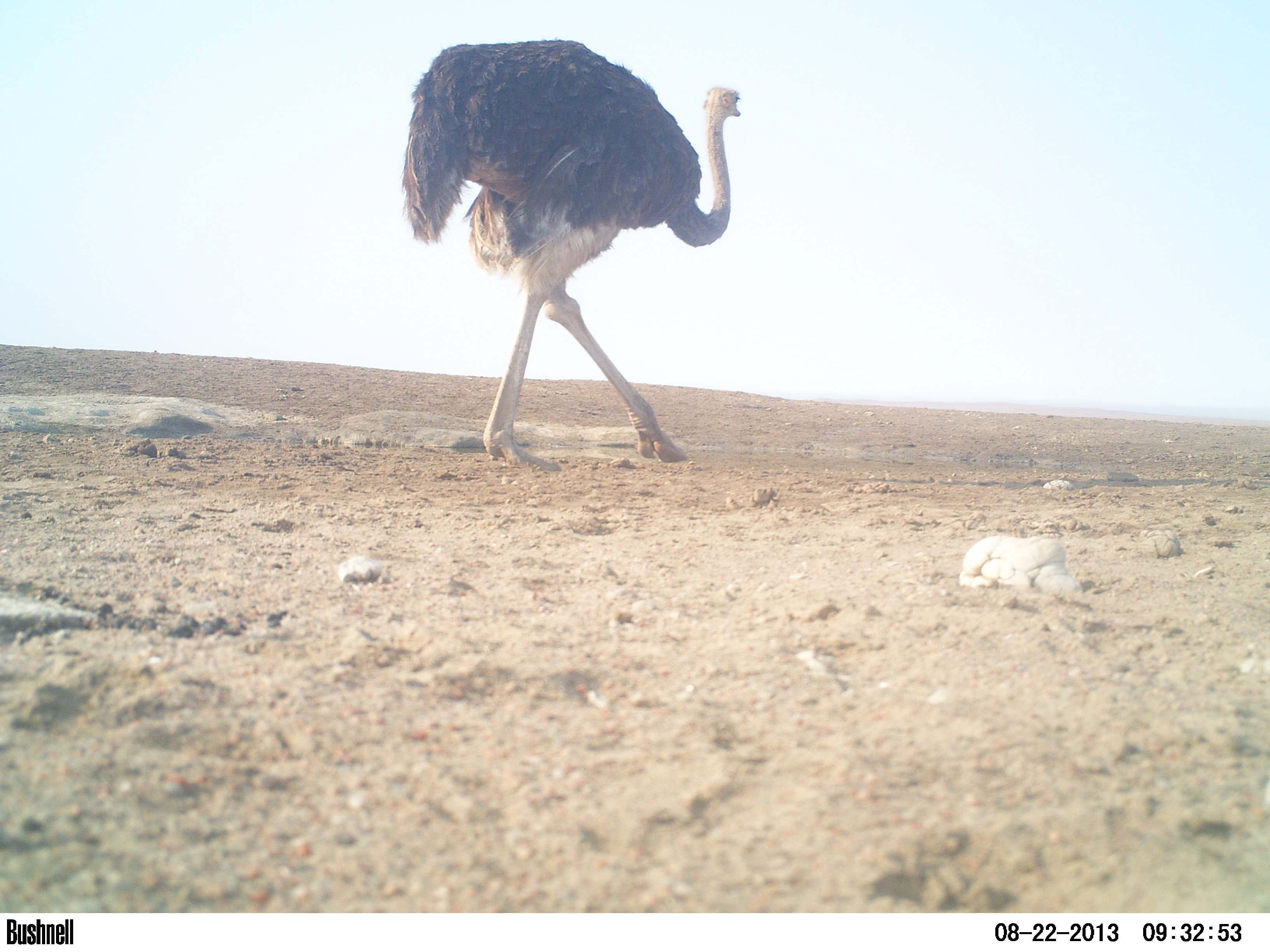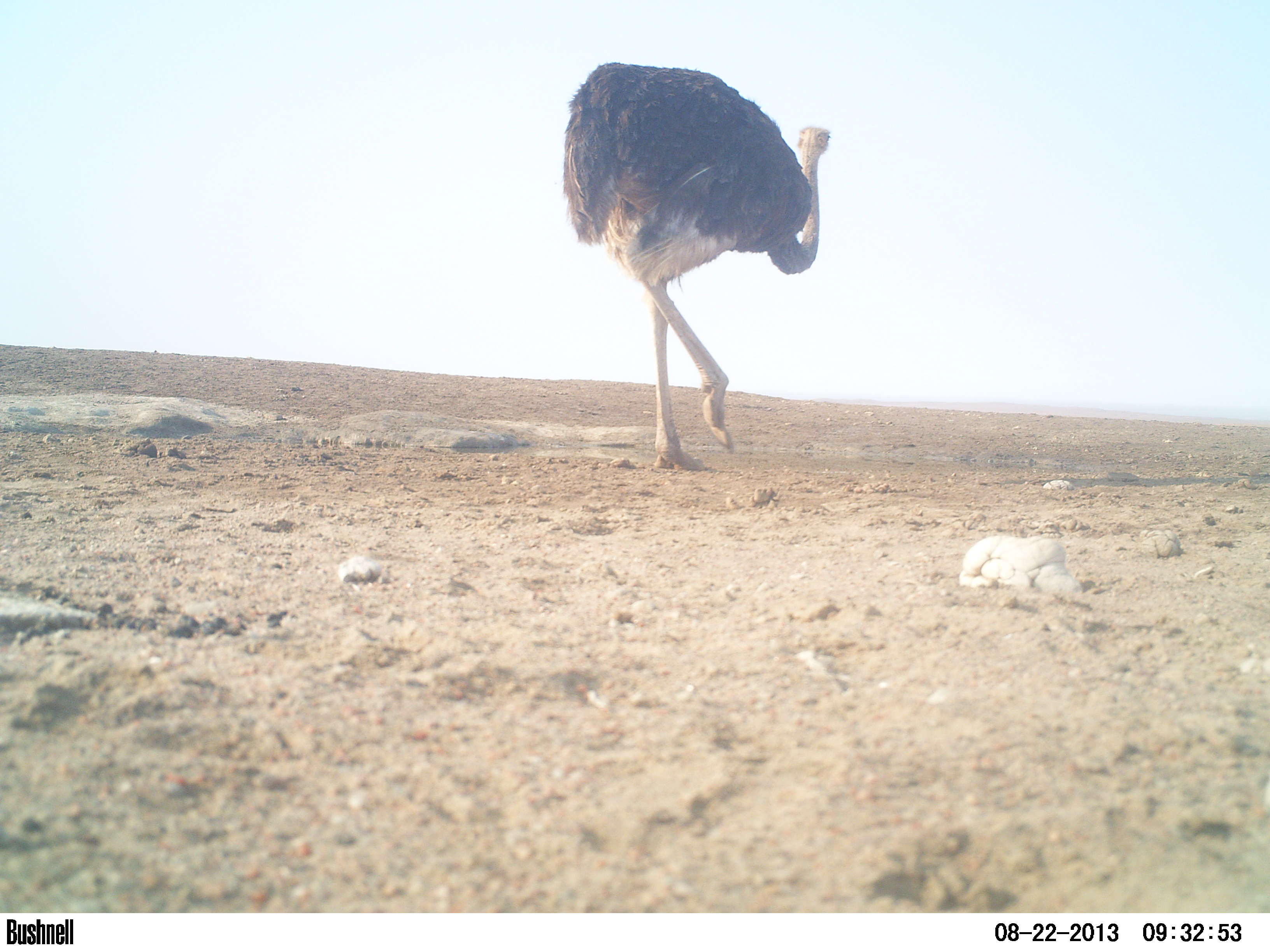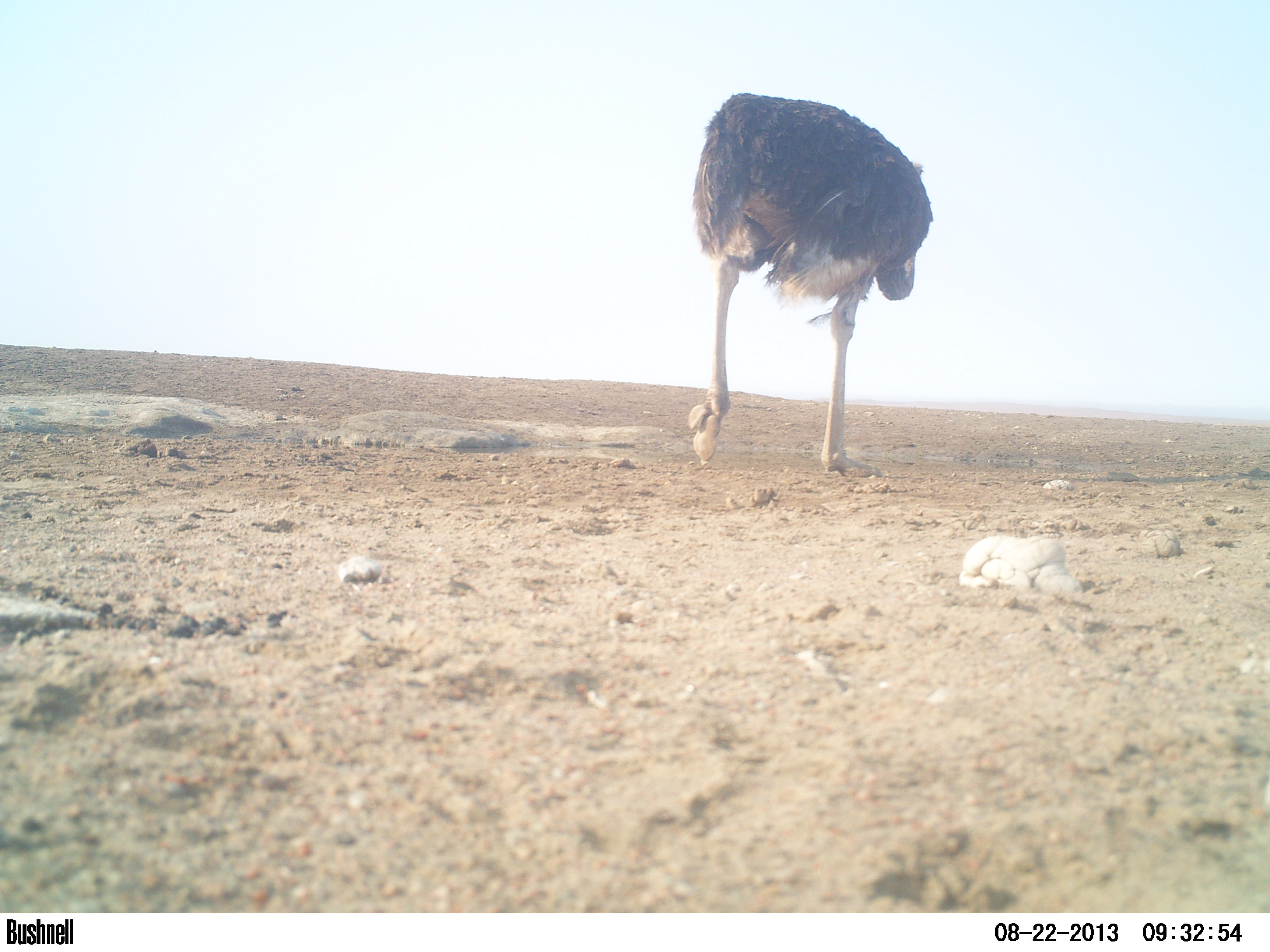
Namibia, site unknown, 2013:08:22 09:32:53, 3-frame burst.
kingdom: Animalia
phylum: Chordata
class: Aves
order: Struthioniformes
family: Struthionidae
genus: Struthio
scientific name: Struthio camelus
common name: common ostrich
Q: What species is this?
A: Struthio camelus (common ostrich).